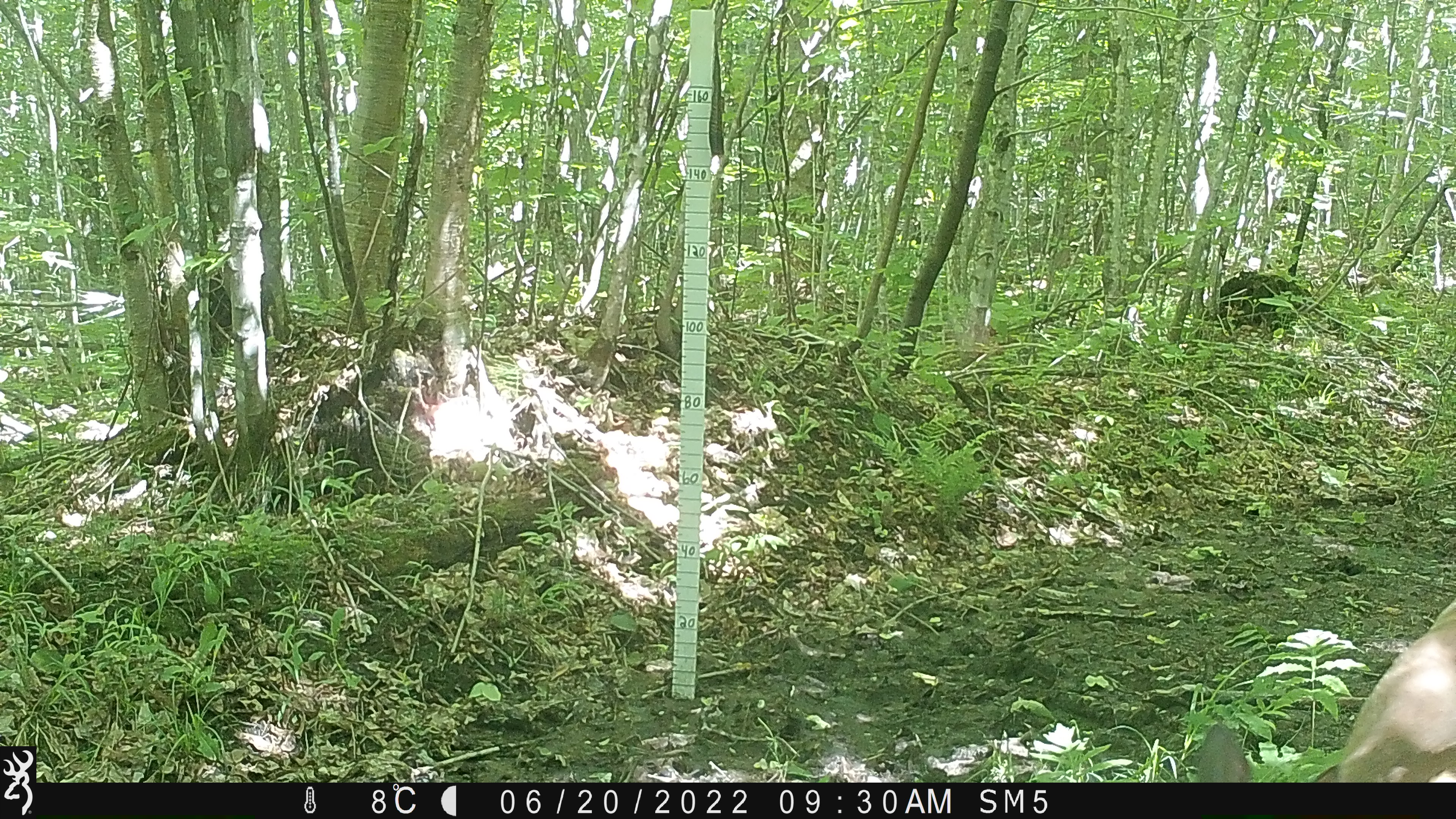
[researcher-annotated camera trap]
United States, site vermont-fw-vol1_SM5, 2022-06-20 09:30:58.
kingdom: Animalia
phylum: Chordata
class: Mammalia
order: Artiodactyla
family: Cervidae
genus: Odocoileus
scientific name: Odocoileus virginianus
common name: white-tailed deer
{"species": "white-tailed deer (Odocoileus virginianus)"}